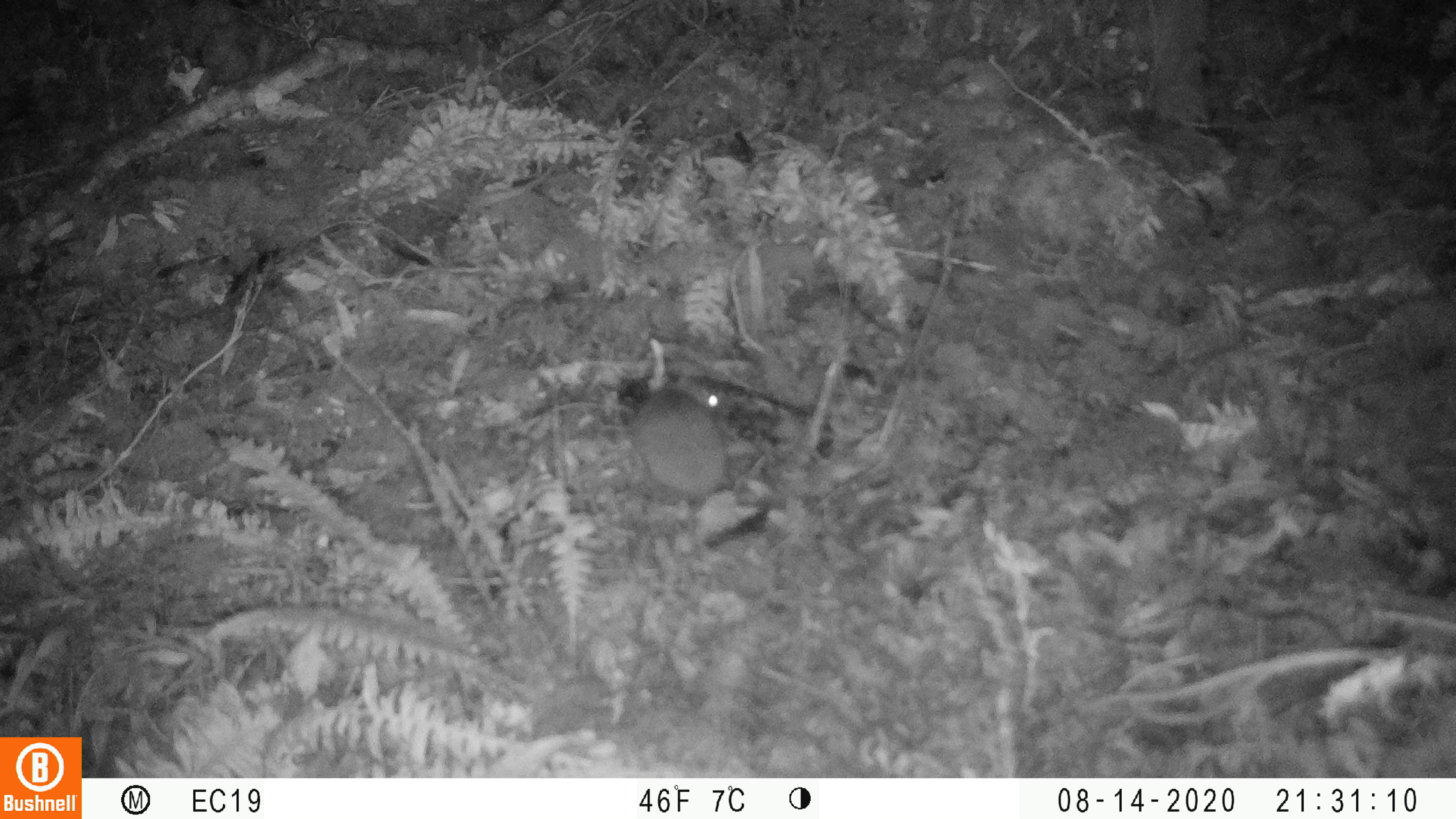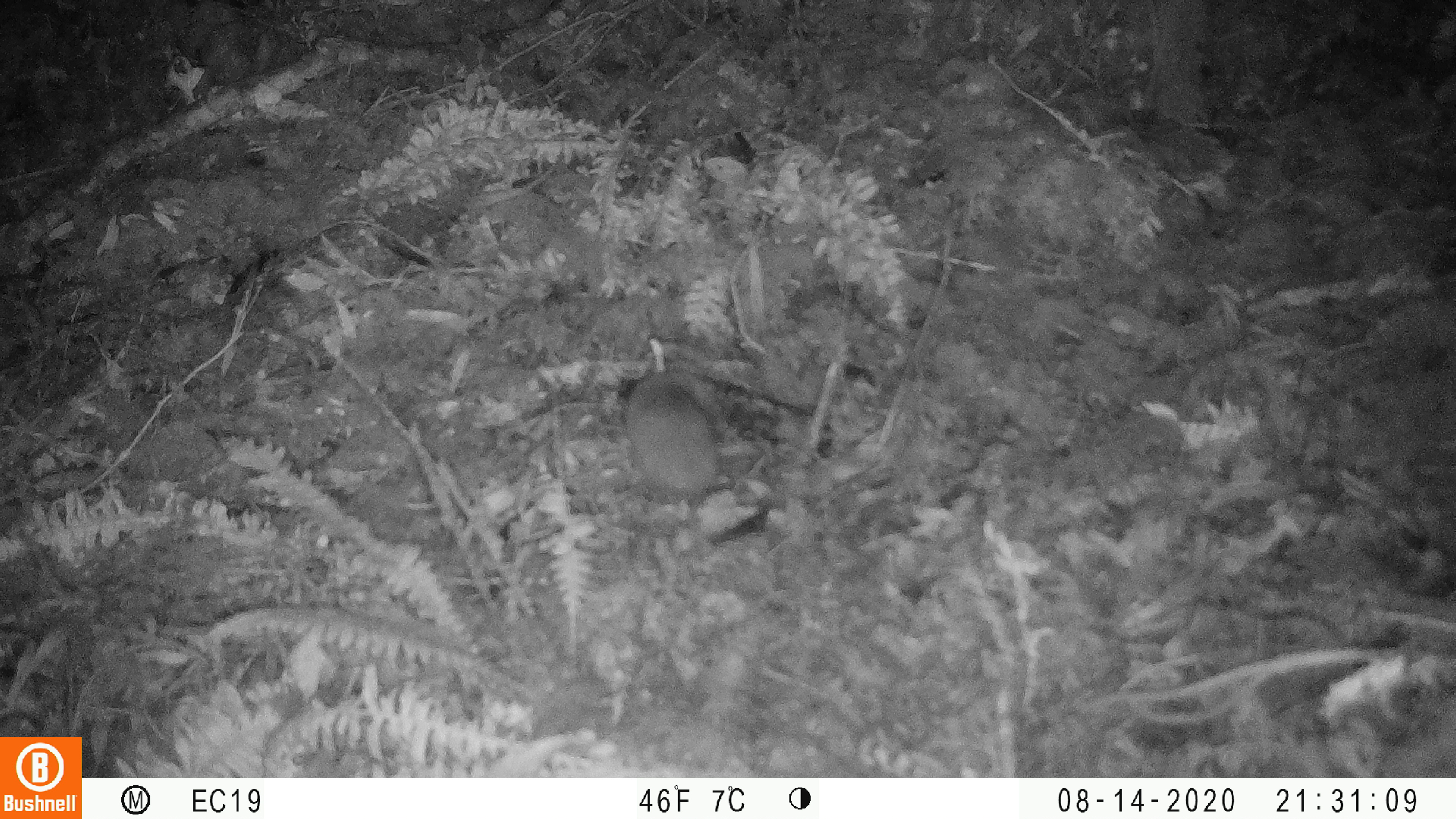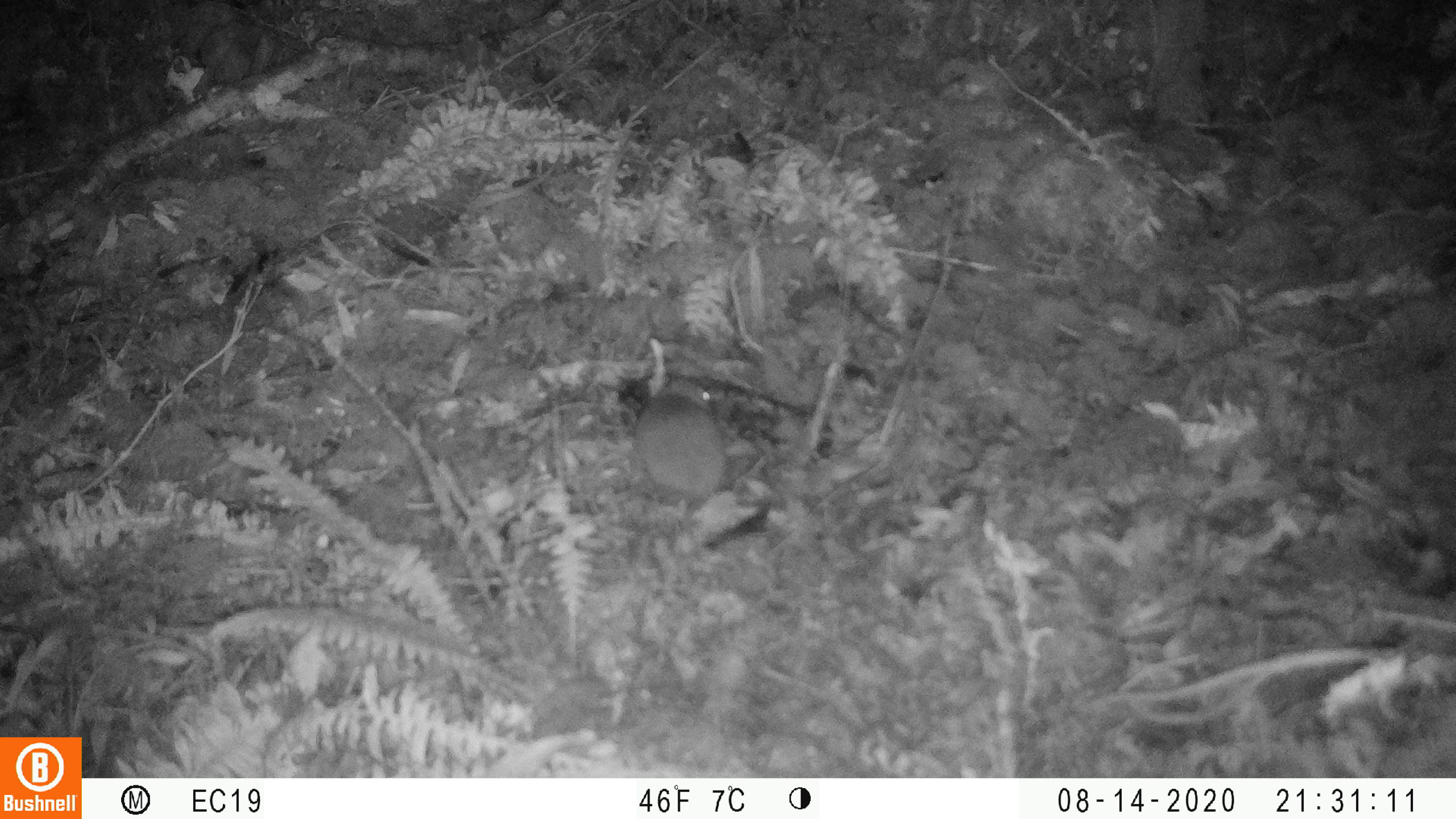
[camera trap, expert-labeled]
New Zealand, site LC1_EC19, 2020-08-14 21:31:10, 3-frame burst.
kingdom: Animalia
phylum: Chordata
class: Mammalia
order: Rodentia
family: Muridae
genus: Rattus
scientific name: Rattus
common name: rat